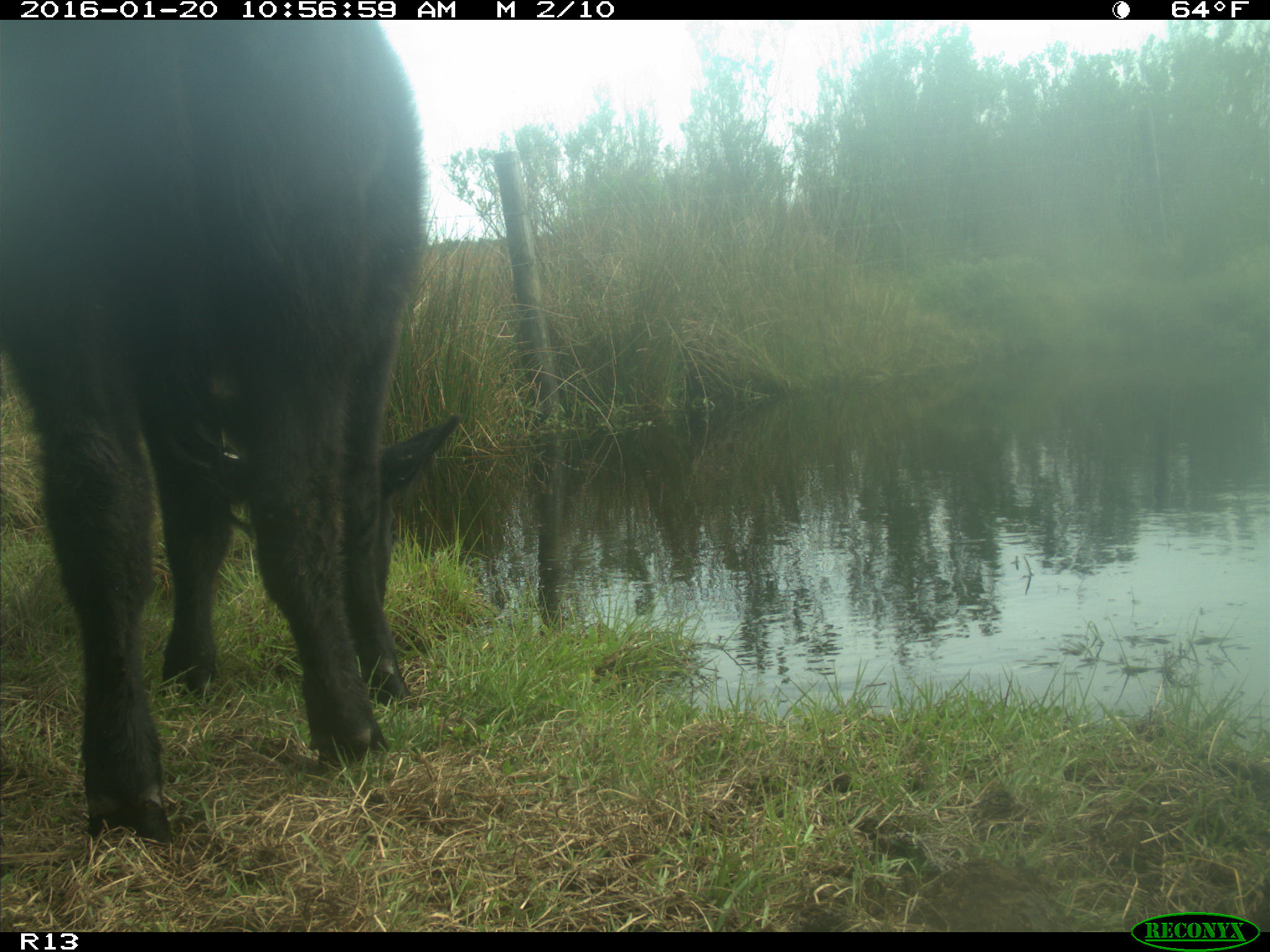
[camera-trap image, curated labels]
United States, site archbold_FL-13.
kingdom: Animalia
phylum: Chordata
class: Mammalia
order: Artiodactyla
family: Bovidae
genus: Bos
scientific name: Bos taurus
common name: domestic cow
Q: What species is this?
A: Bos taurus (domestic cow).